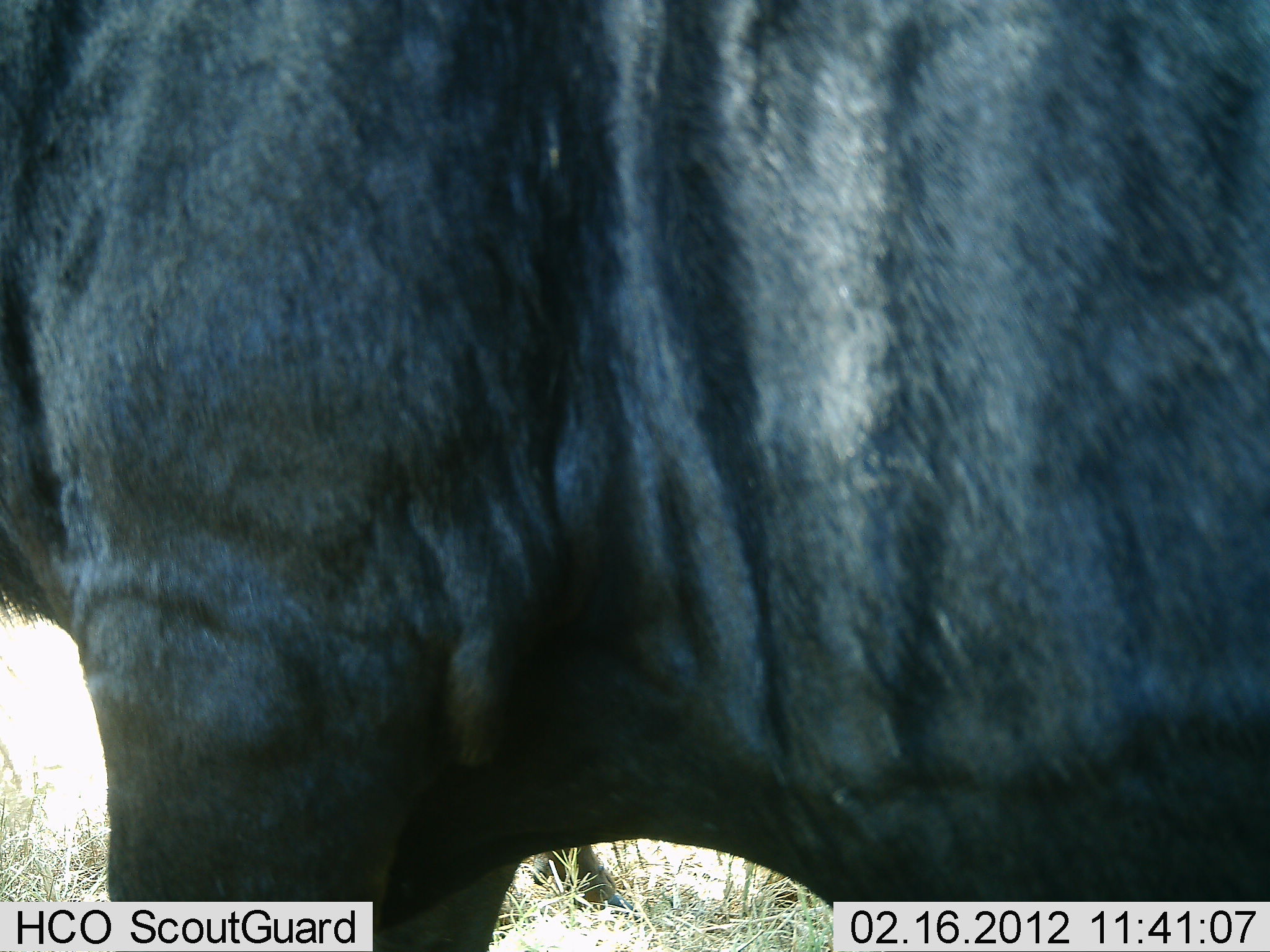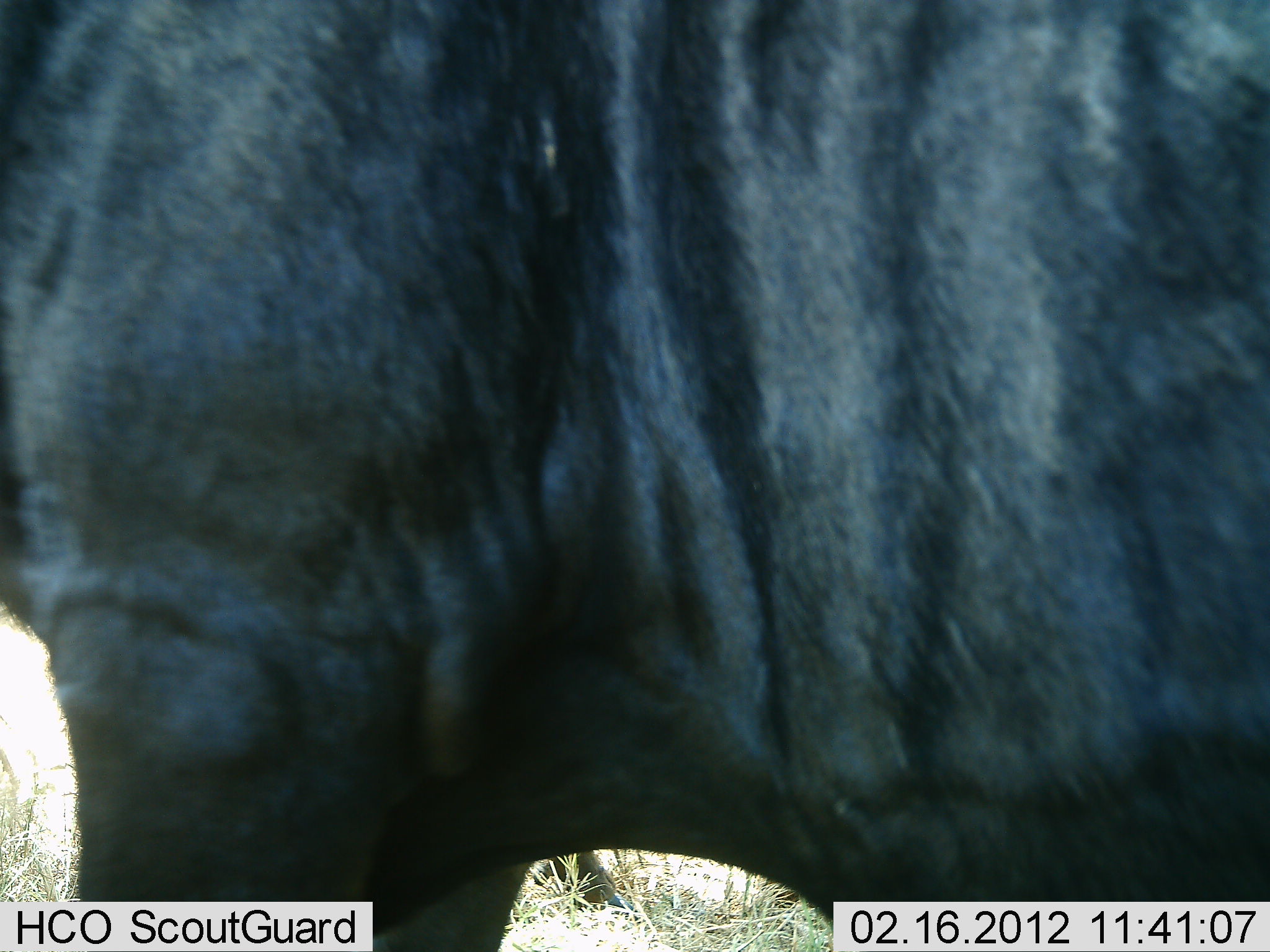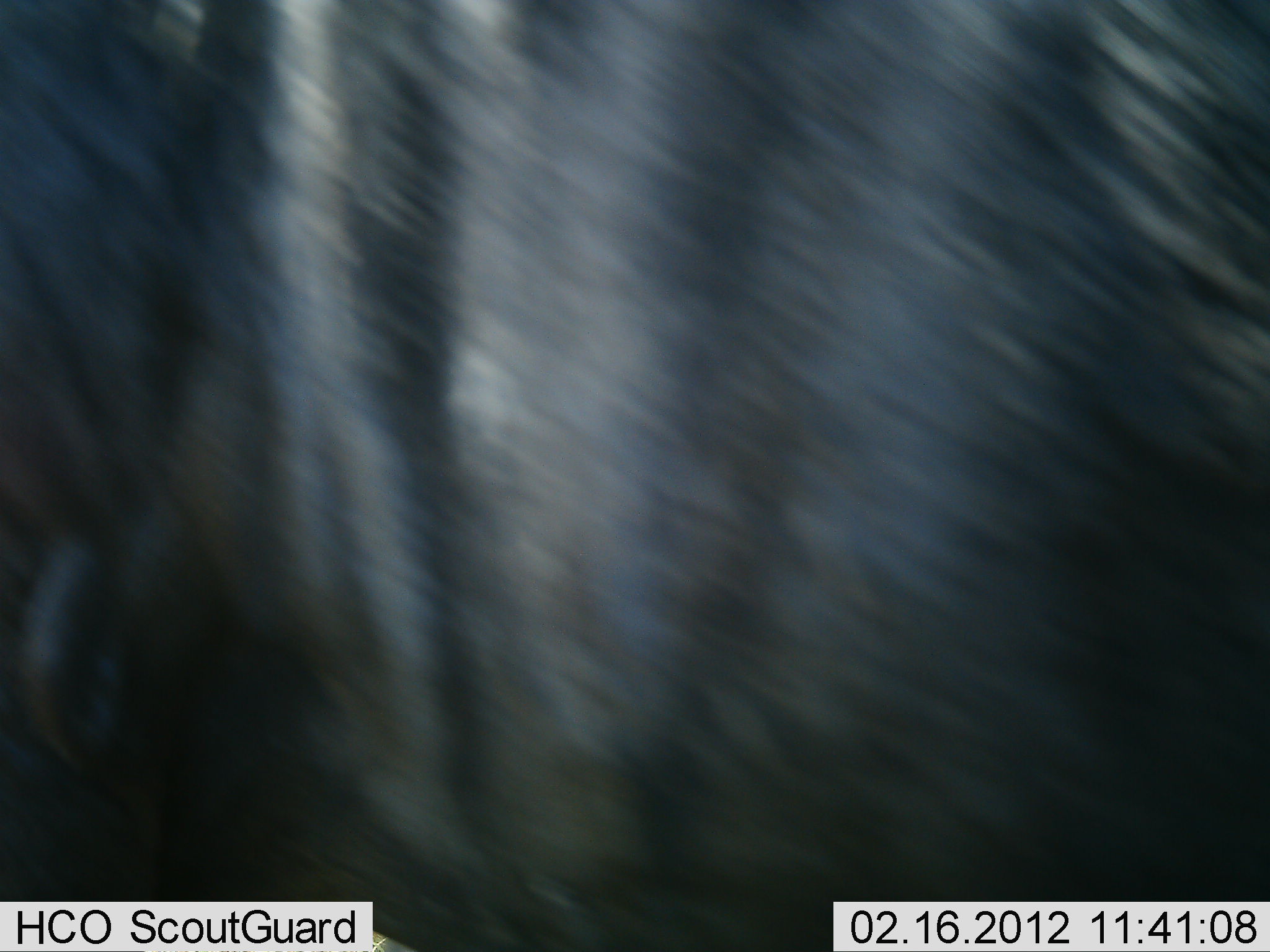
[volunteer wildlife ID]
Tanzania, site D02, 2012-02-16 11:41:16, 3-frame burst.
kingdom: Animalia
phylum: Chordata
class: Mammalia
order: Artiodactyla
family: Bovidae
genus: Connochaetes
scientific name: Connochaetes taurinus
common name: blue wildebeest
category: wildebeest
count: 1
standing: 73%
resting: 0%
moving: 27%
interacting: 0%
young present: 0%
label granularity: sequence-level